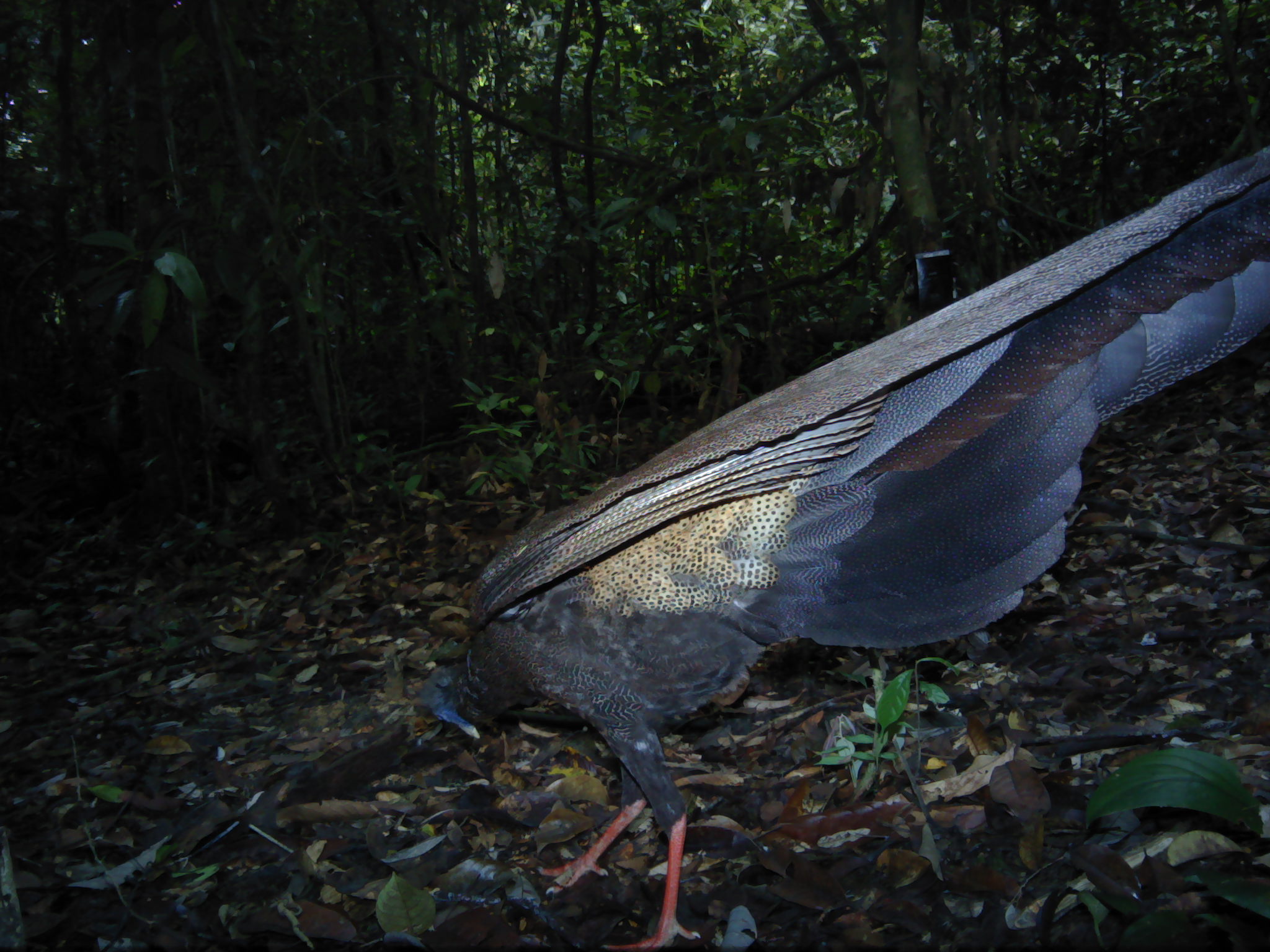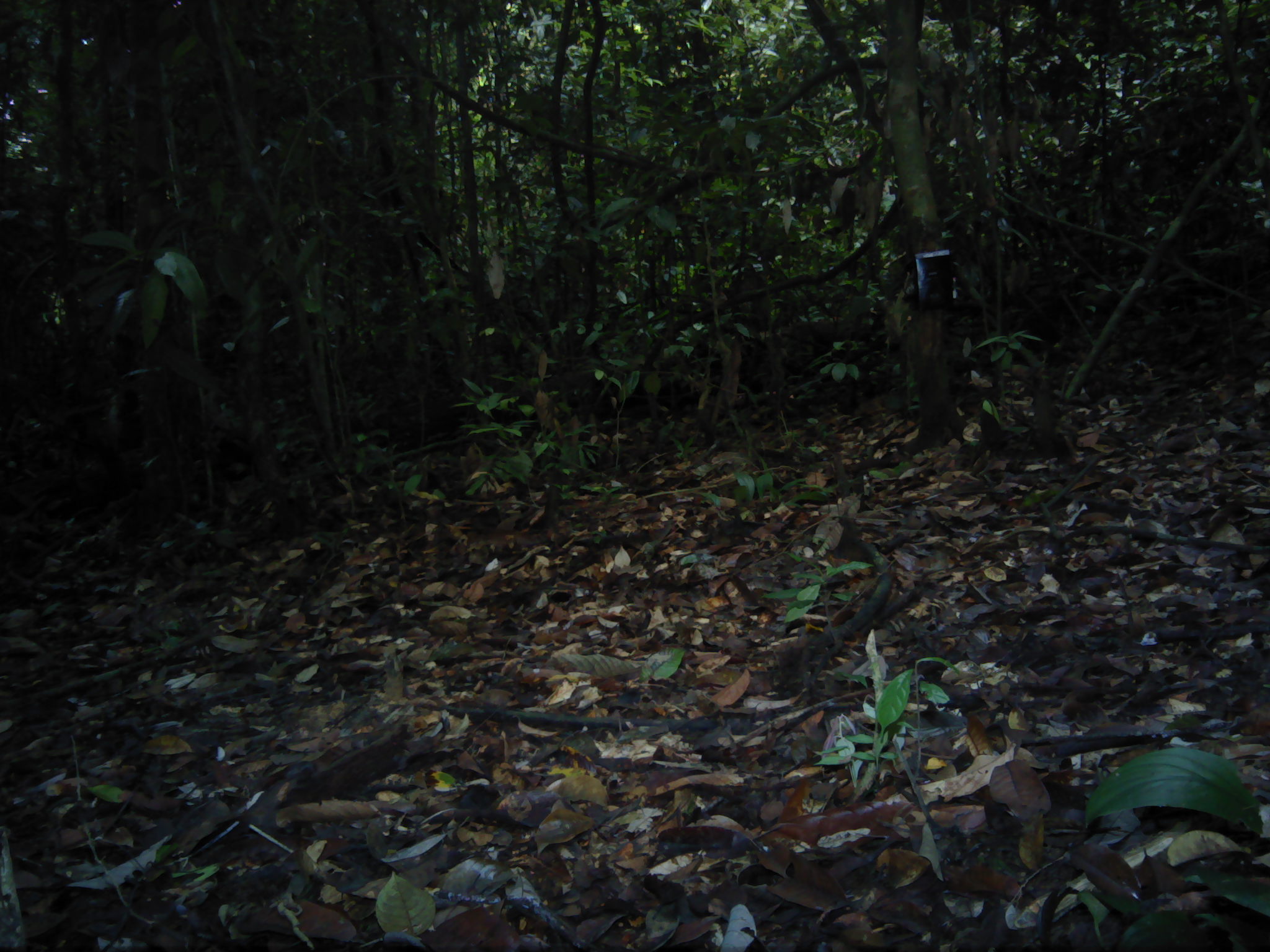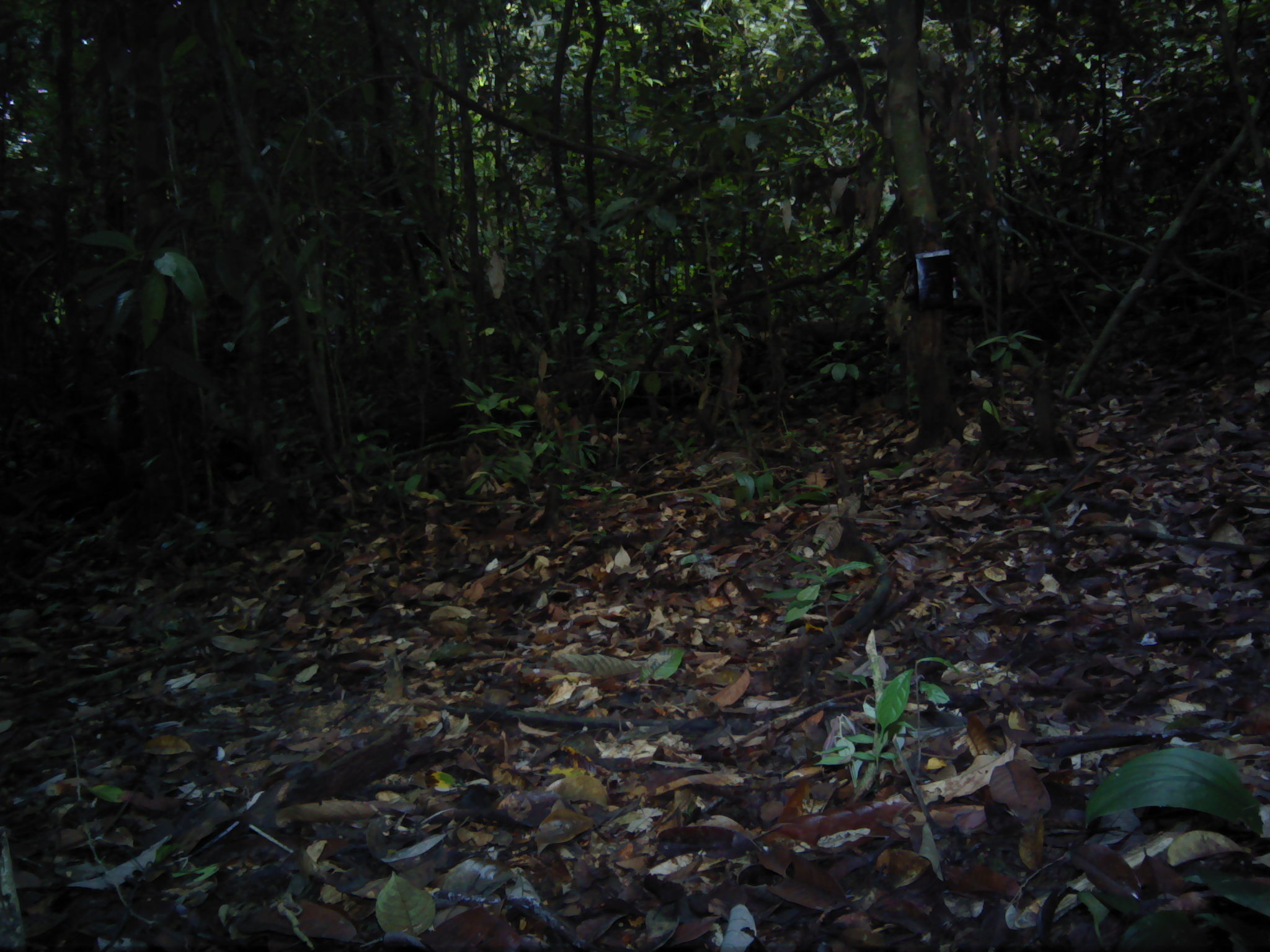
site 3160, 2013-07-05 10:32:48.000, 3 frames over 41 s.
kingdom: Animalia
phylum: Chordata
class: Aves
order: Galliformes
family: Phasianidae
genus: Argusianus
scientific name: Argusianus argus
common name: great argus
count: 1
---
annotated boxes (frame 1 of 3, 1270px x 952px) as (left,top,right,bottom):
argusianus argus: (415,140,1268,952)